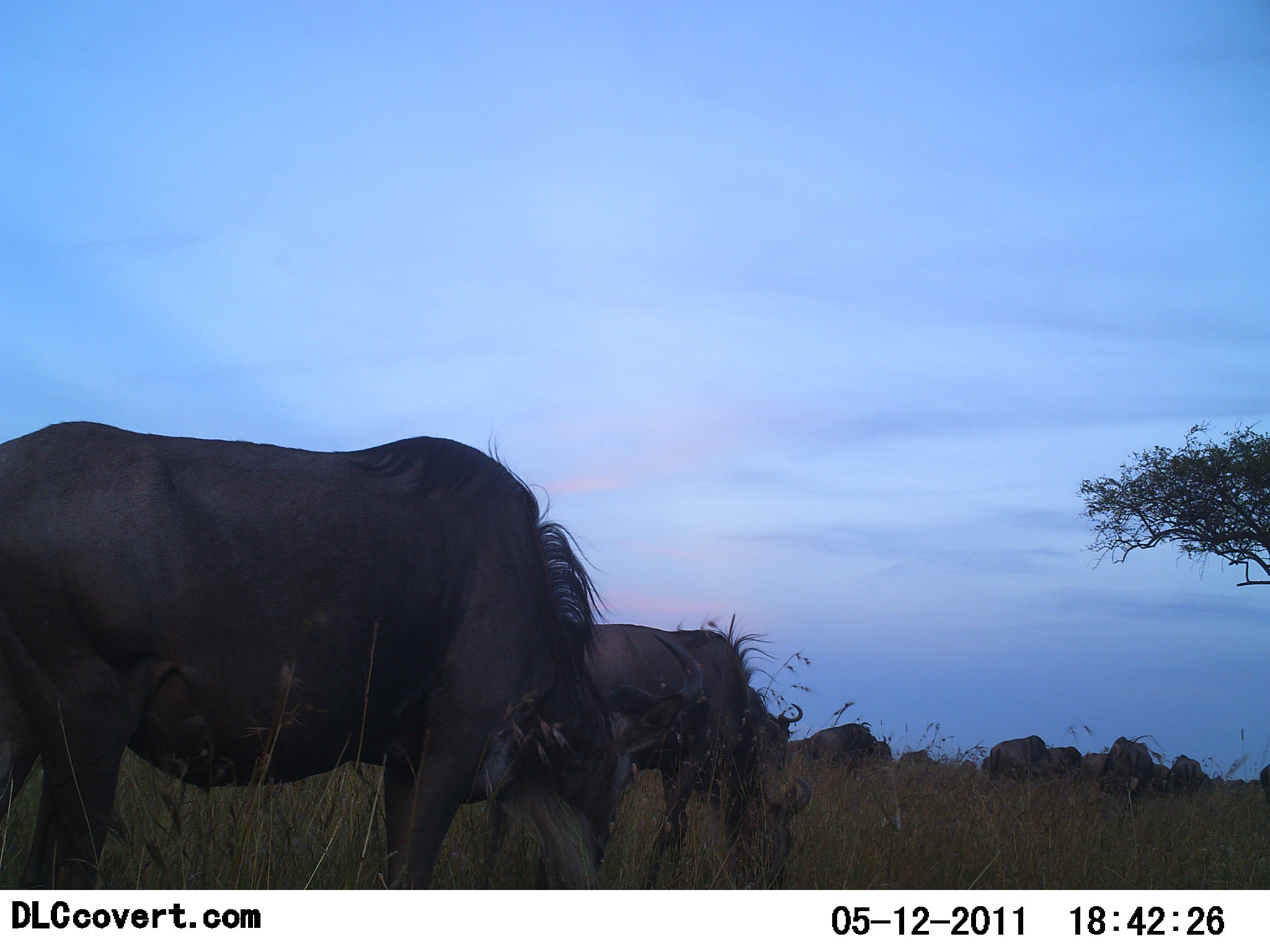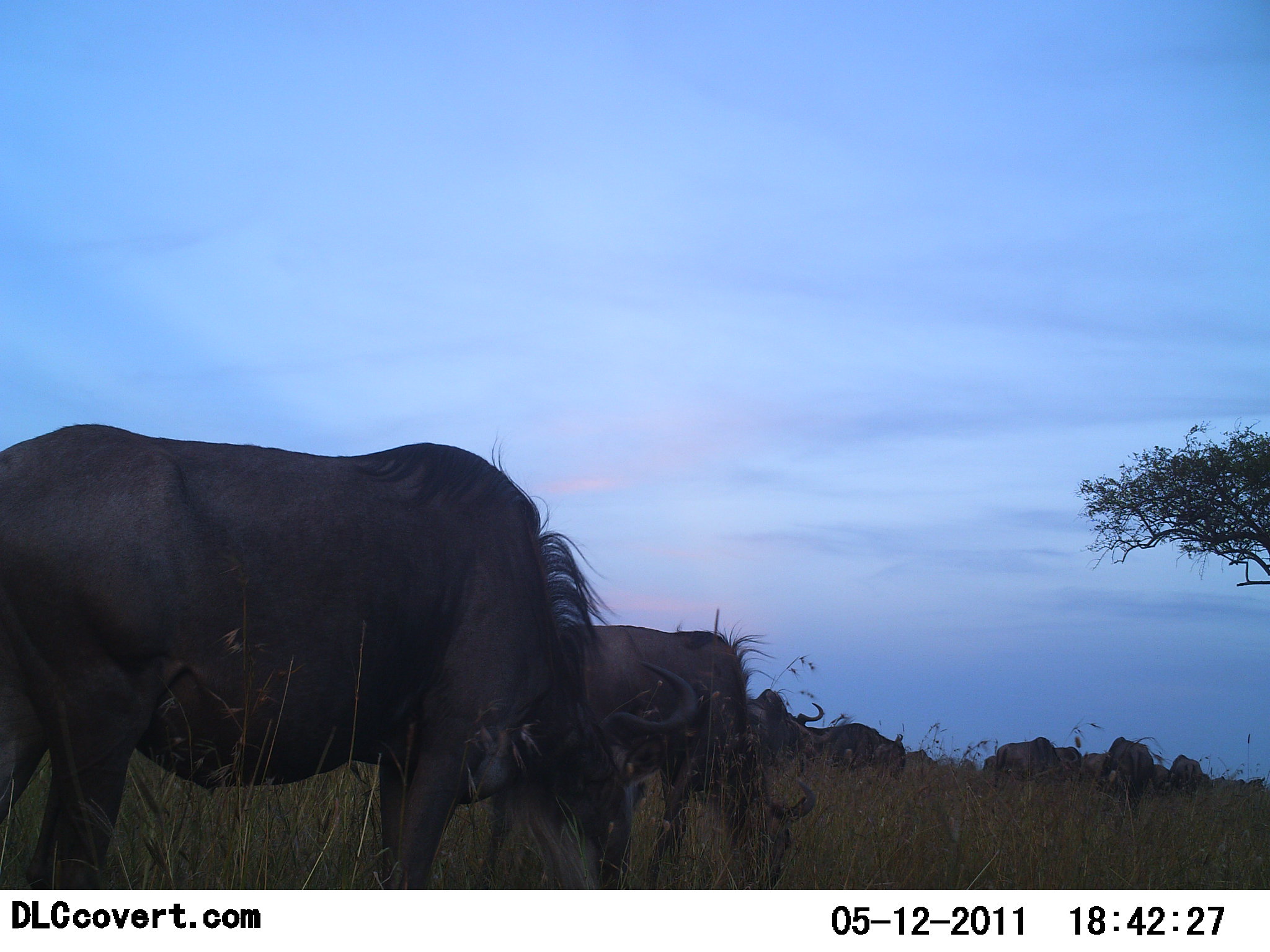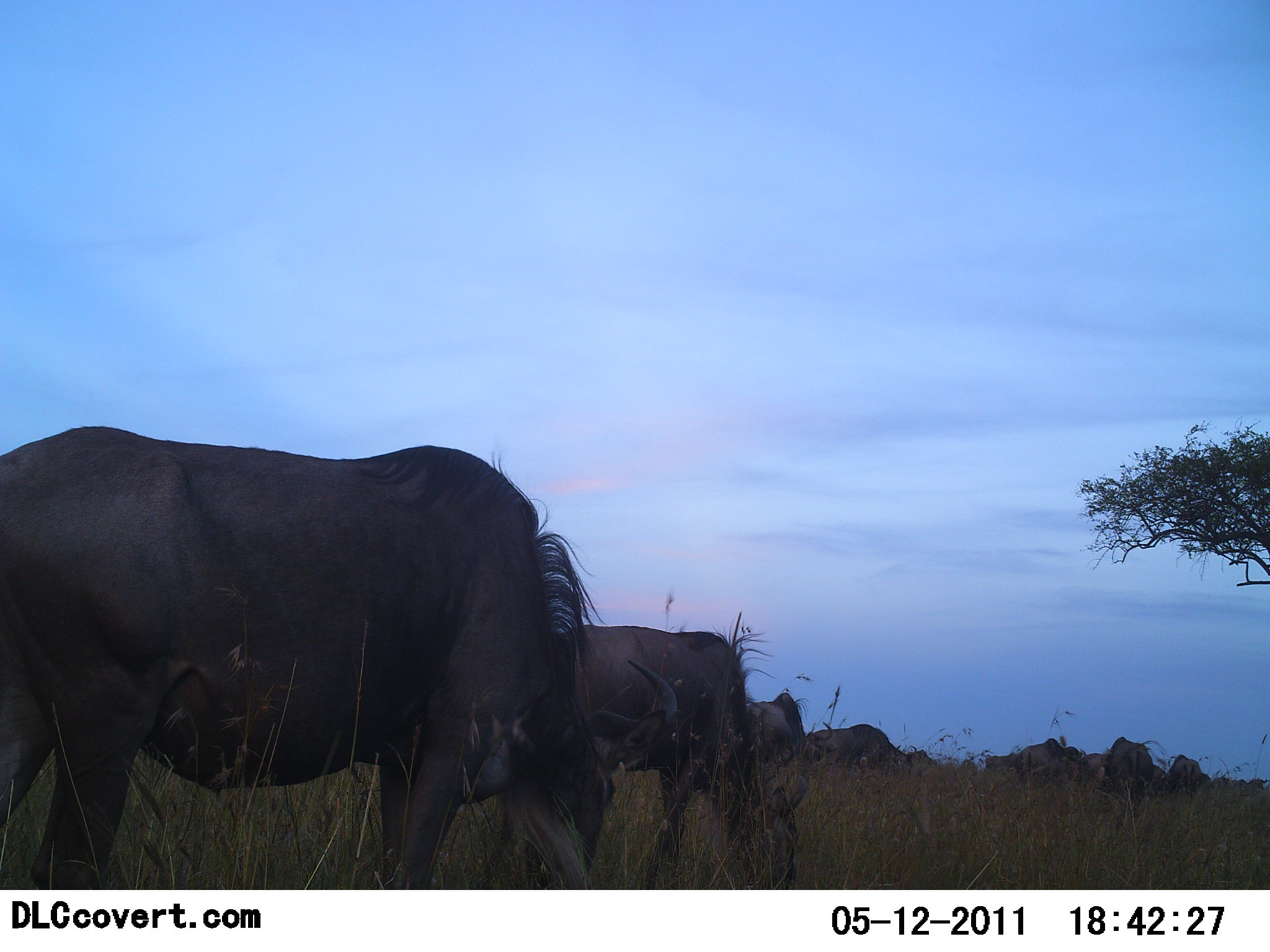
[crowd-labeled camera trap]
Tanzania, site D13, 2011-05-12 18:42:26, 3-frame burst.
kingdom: Animalia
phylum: Chordata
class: Mammalia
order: Artiodactyla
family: Bovidae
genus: Connochaetes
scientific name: Connochaetes taurinus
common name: blue wildebeest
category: wildebeest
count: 9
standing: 20%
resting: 0%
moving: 10%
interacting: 0%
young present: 0%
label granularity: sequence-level